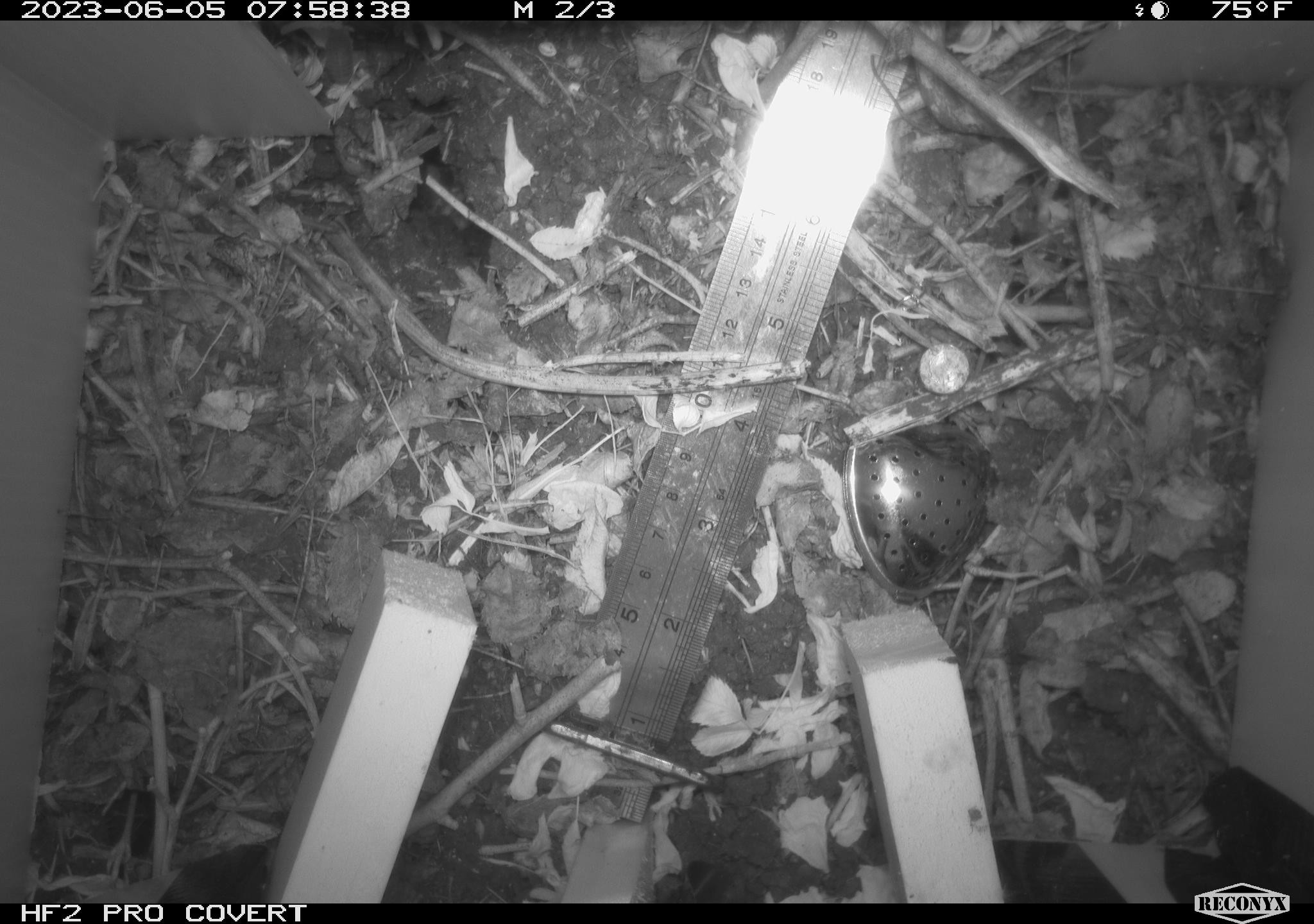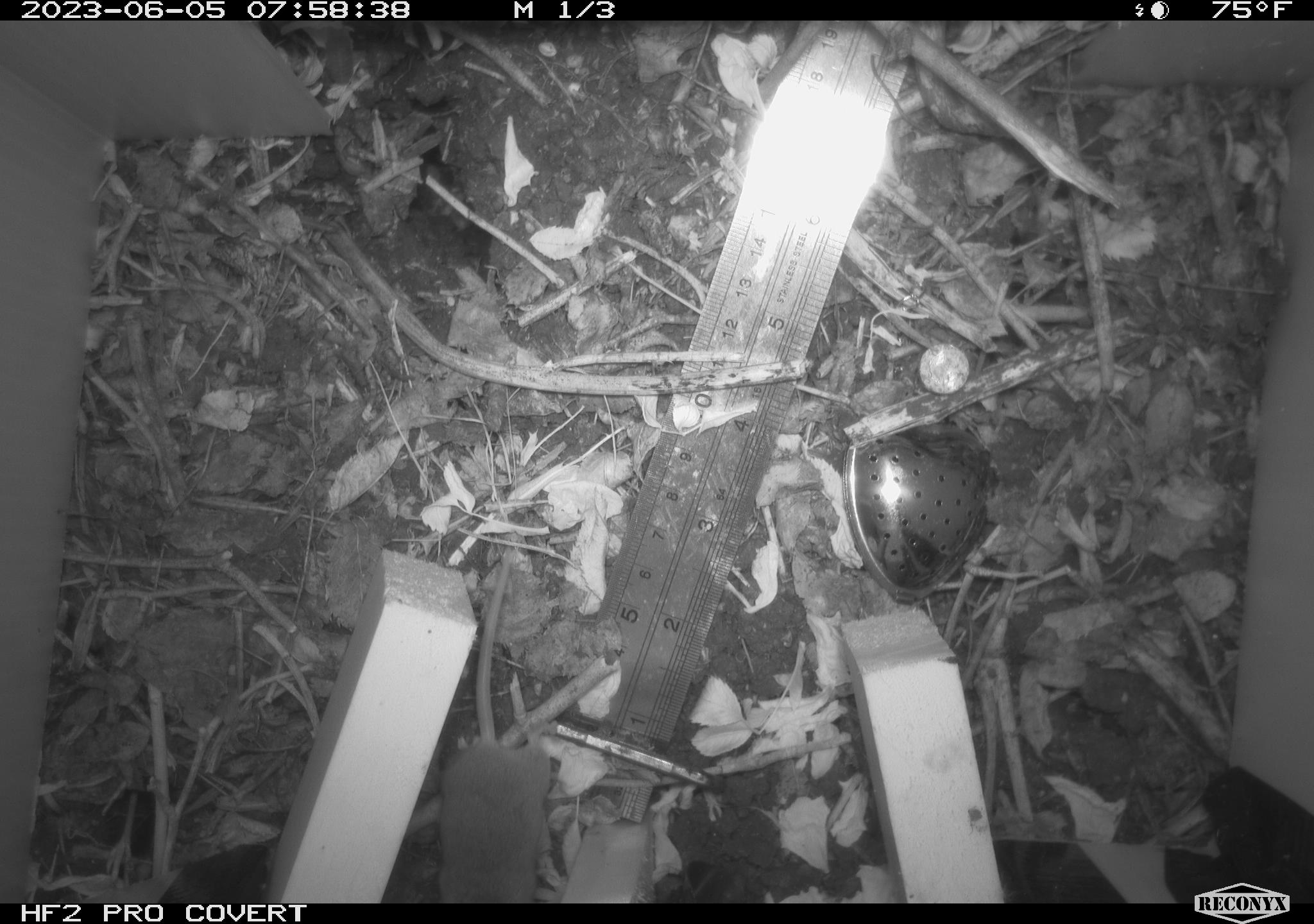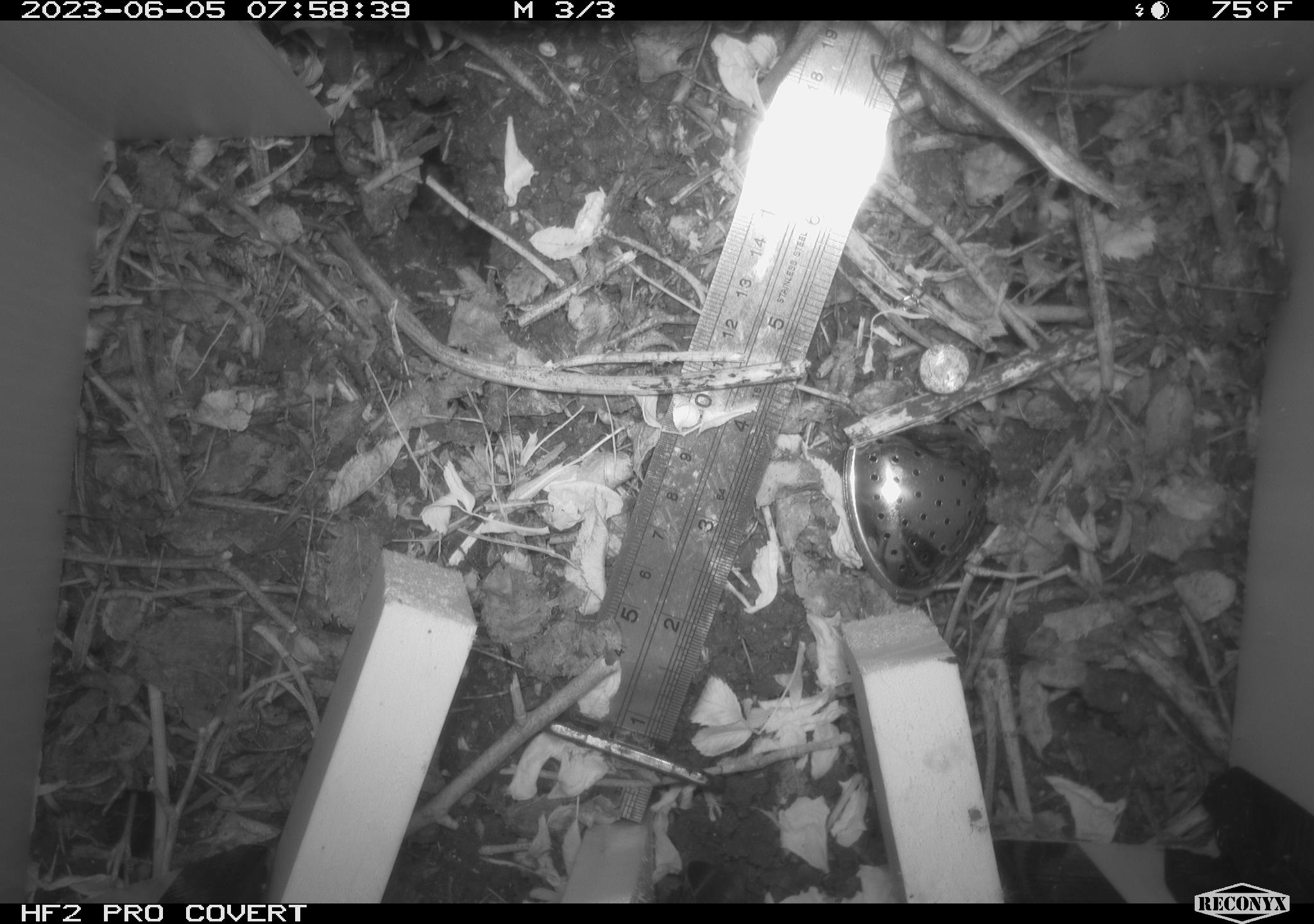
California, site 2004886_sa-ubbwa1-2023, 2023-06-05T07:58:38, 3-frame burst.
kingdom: Animalia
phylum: Chordata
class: Mammalia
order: Rodentia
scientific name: Rodentia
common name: rodent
Rodent (Rodentia).